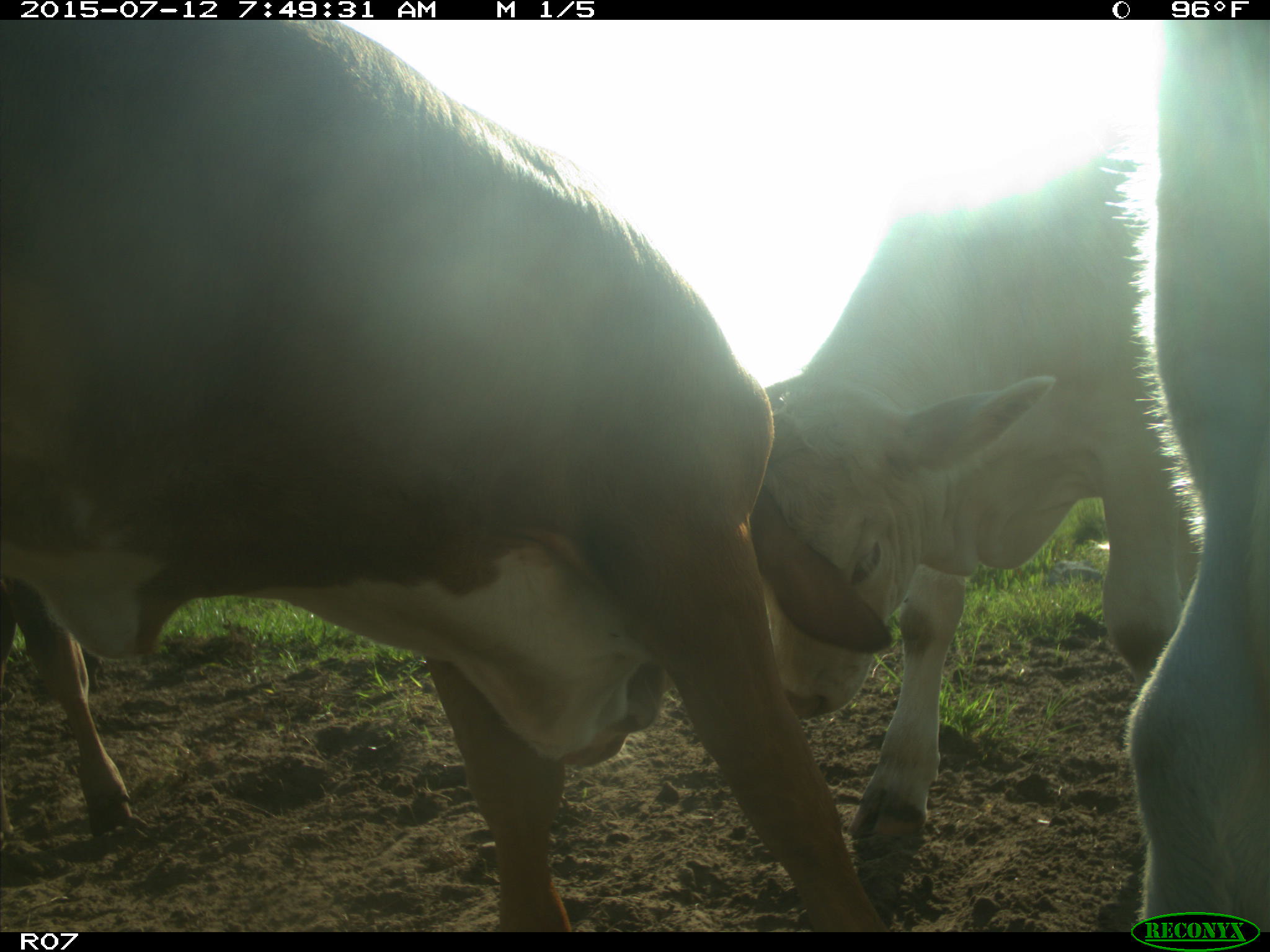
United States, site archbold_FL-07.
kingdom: Animalia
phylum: Chordata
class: Mammalia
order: Artiodactyla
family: Bovidae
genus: Bos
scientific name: Bos taurus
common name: domestic cow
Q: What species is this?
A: Bos taurus (domestic cow).